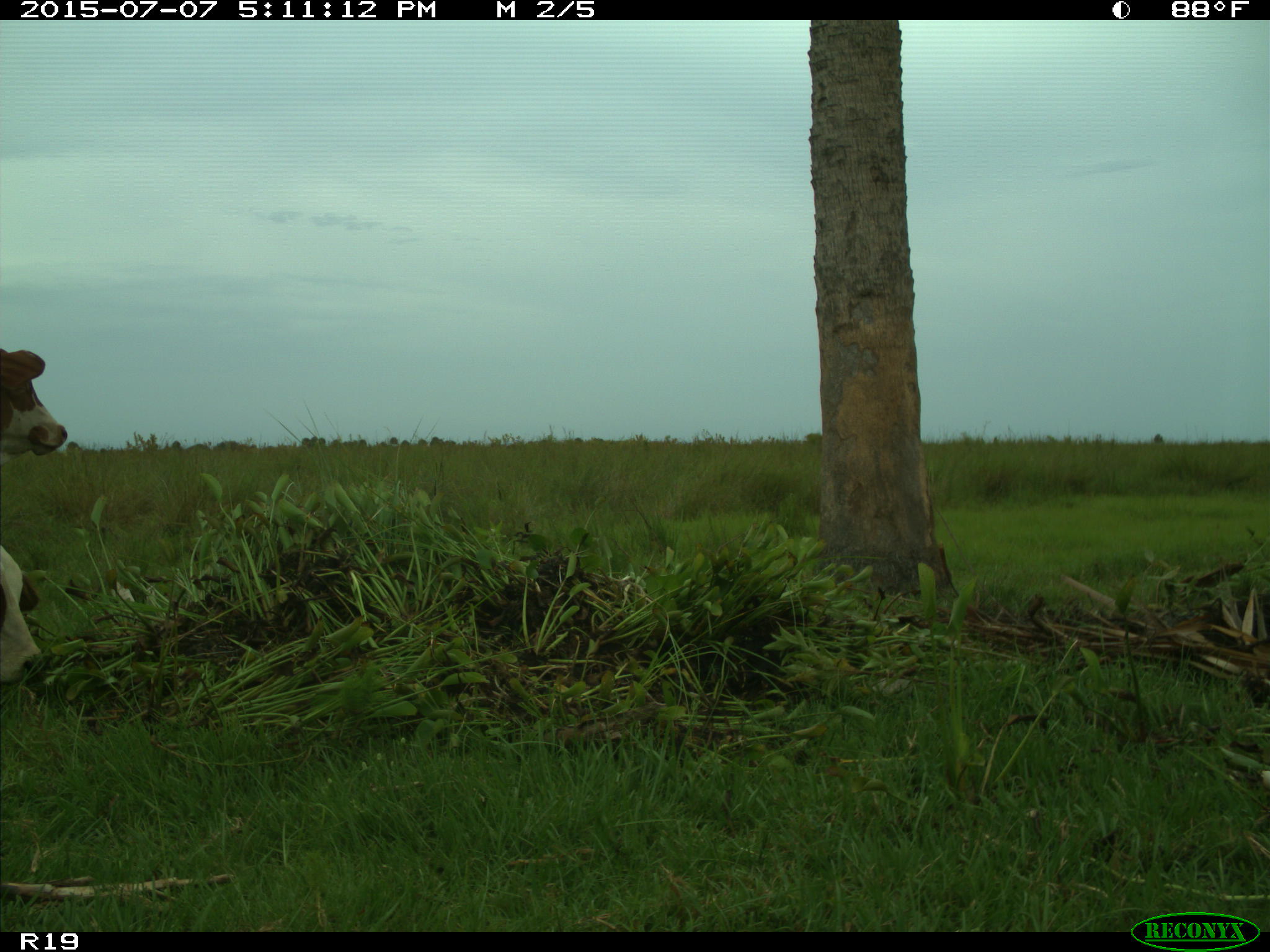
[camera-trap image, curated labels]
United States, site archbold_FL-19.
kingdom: Animalia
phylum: Chordata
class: Mammalia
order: Artiodactyla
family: Bovidae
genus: Bos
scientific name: Bos taurus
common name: domestic cow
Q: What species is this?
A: Bos taurus (domestic cow).